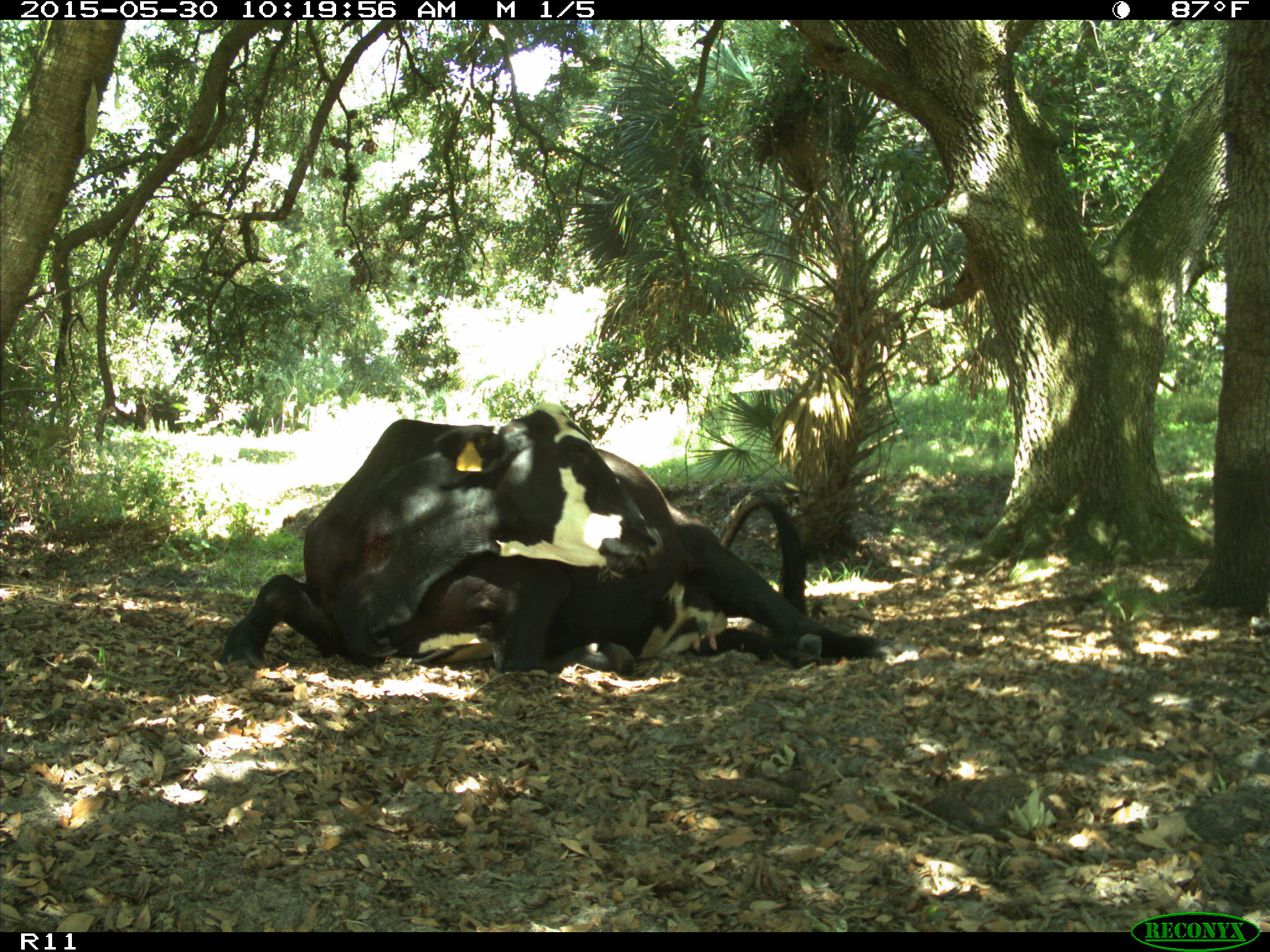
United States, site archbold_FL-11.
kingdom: Animalia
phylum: Chordata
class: Mammalia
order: Artiodactyla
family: Bovidae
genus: Bos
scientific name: Bos taurus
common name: domestic cow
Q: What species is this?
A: Bos taurus (domestic cow).